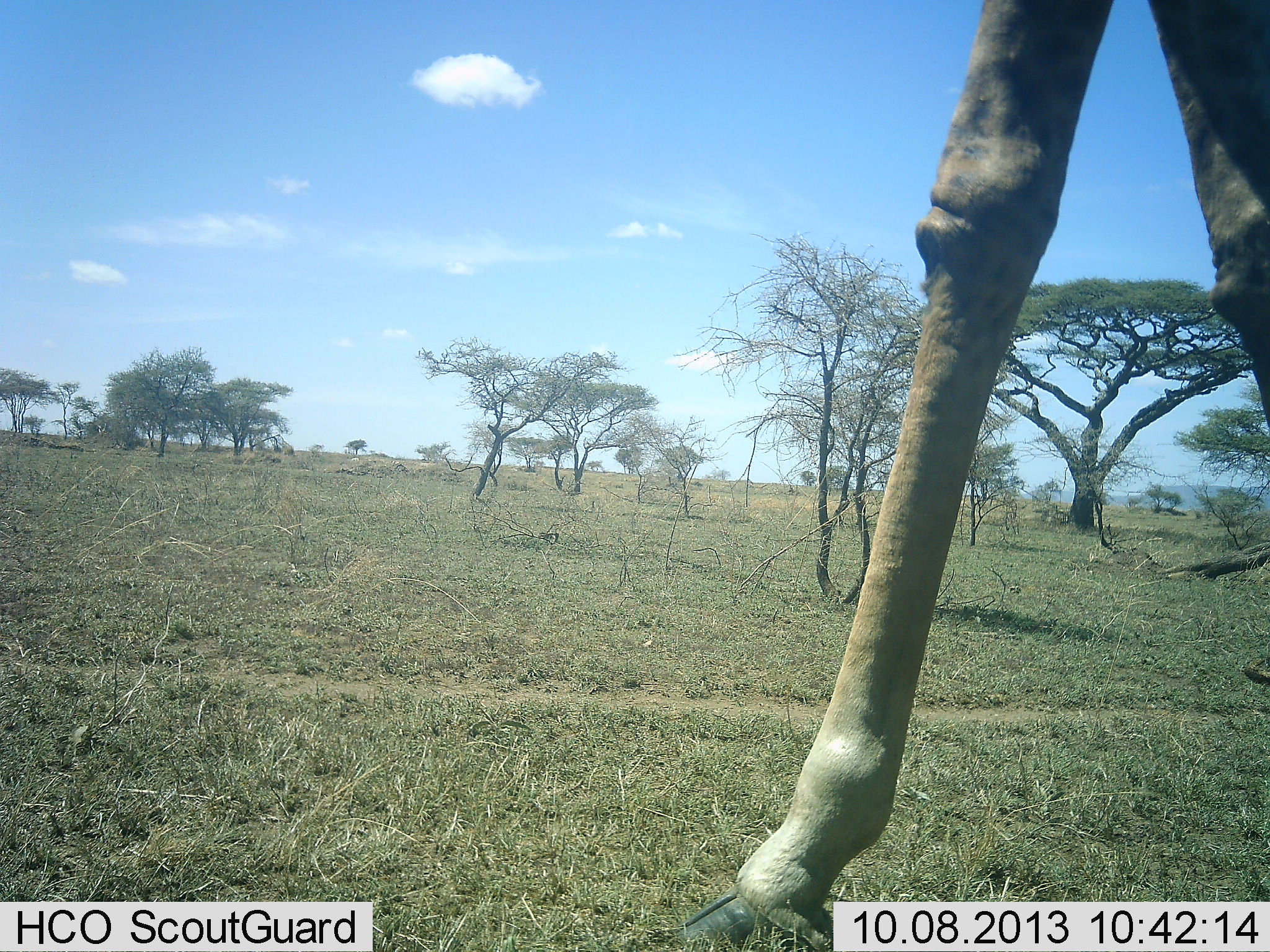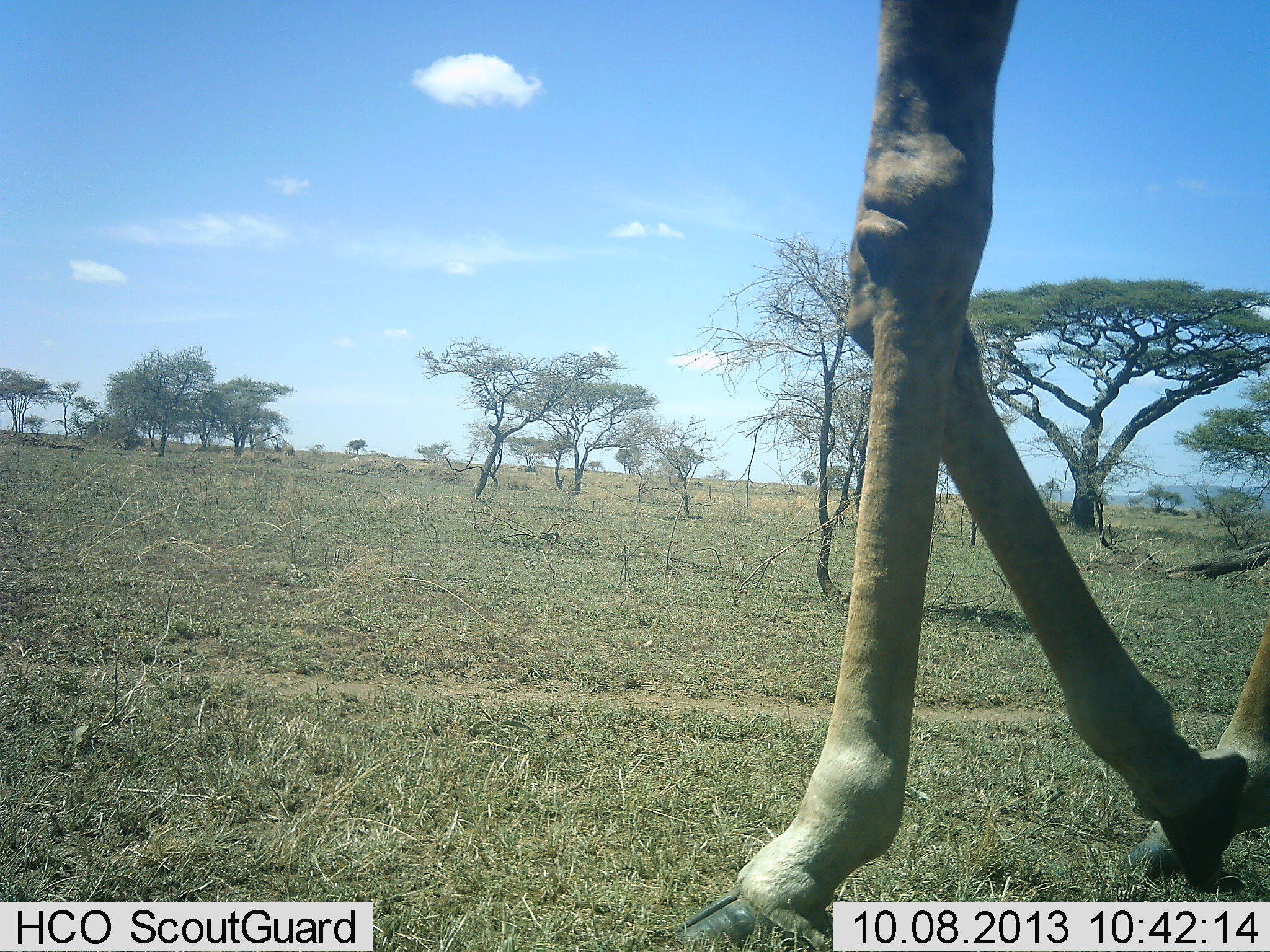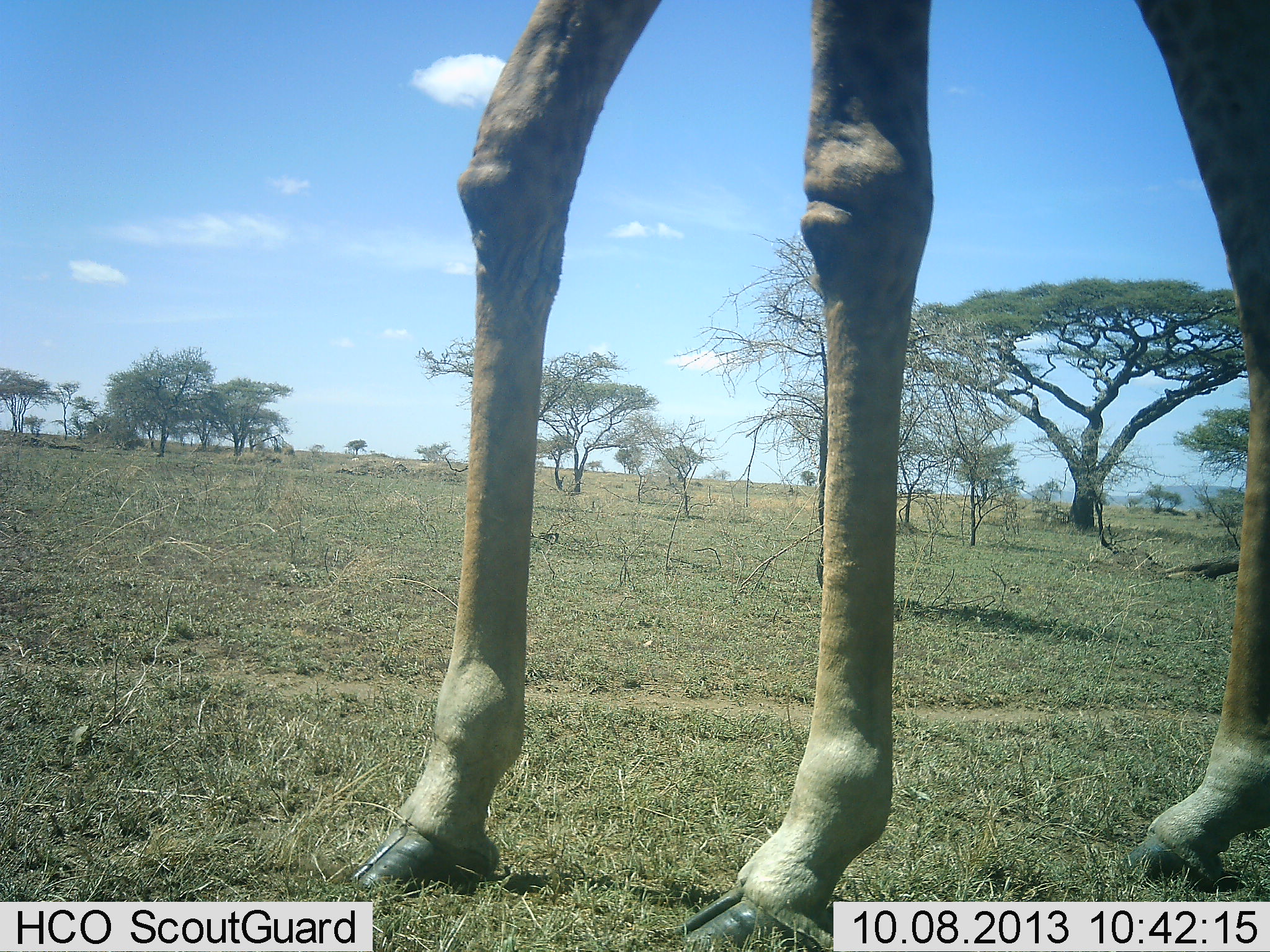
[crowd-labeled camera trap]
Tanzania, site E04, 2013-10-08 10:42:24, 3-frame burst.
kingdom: Animalia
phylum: Chordata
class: Mammalia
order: Artiodactyla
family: Giraffidae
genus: Giraffa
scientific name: Giraffa camelopardalis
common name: giraffe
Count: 1.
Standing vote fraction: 0%.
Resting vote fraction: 0%.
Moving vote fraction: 100%.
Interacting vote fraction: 0%.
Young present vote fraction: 0%.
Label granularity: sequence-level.